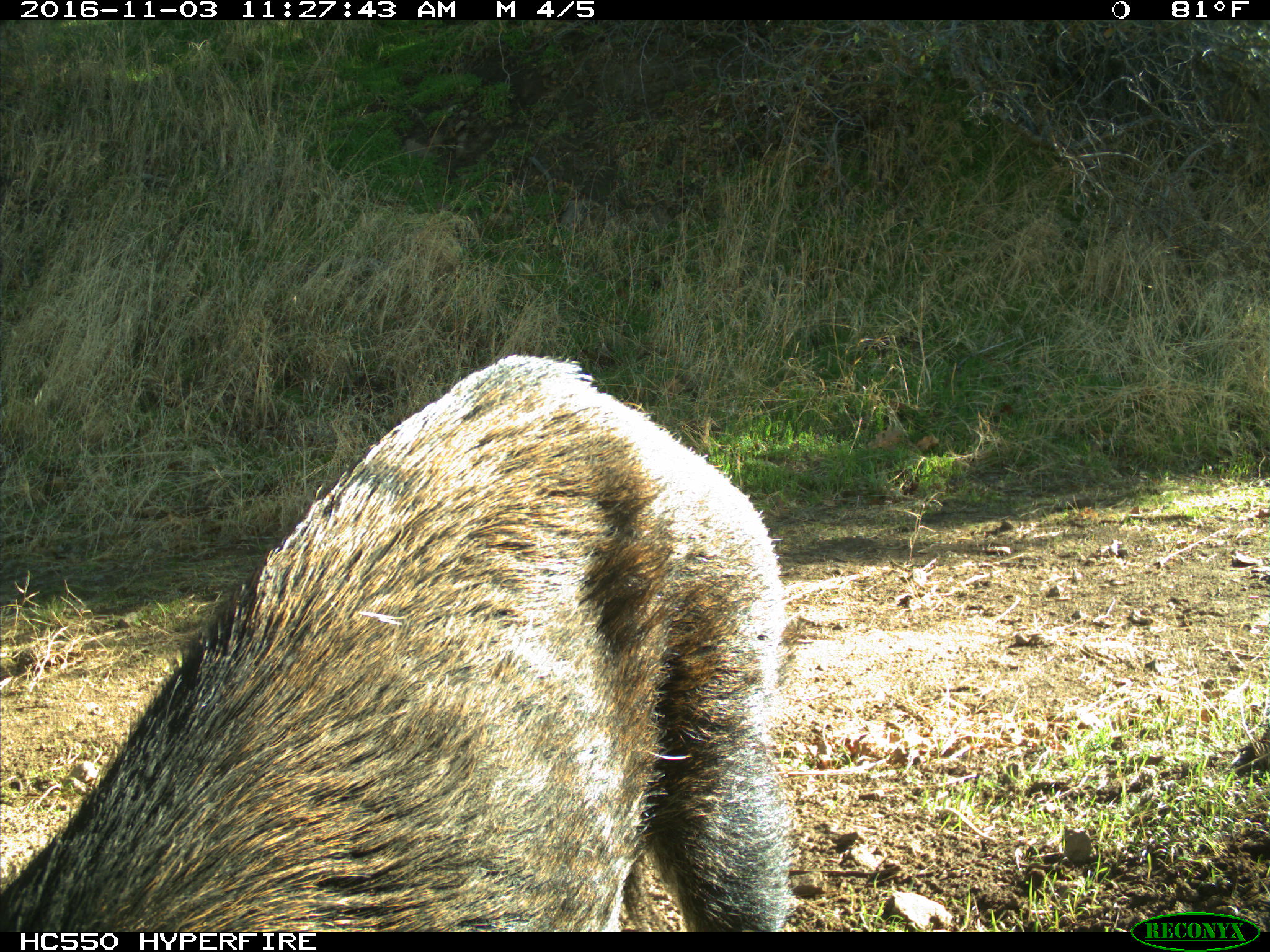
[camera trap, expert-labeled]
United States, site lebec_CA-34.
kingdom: Animalia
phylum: Chordata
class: Mammalia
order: Artiodactyla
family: Suidae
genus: Sus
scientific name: Sus scrofa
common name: wild boar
Sus scrofa (wild boar).